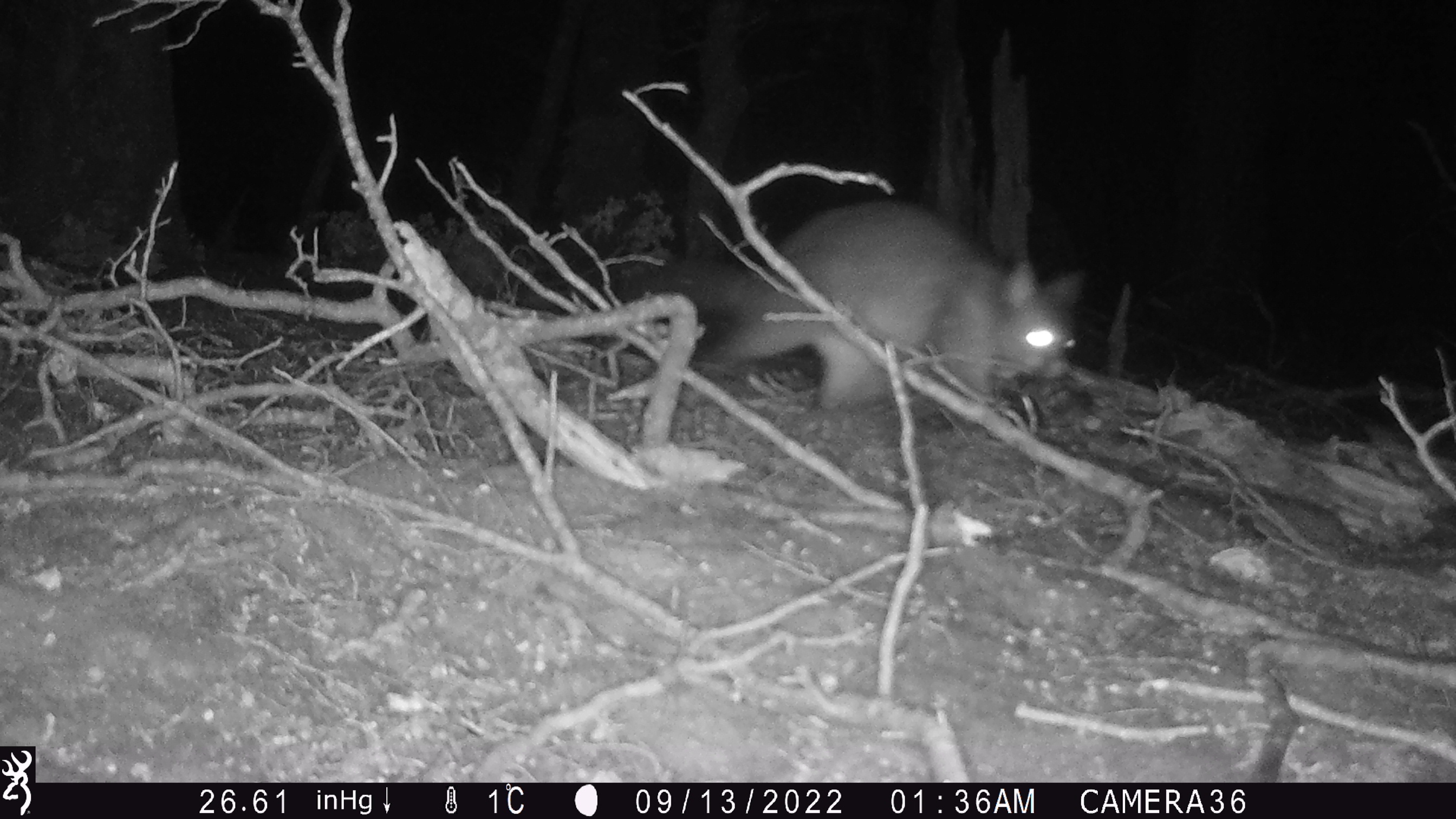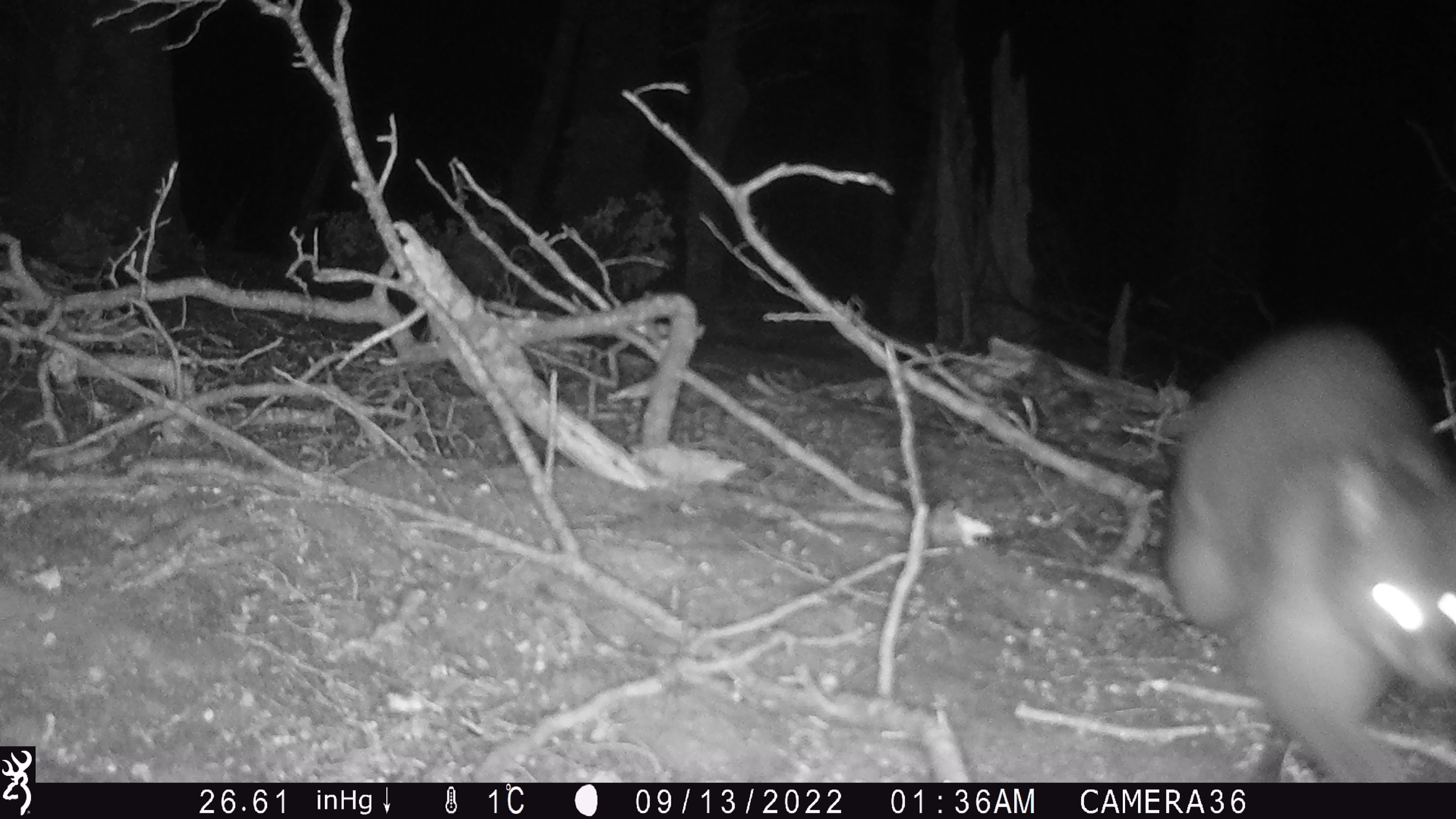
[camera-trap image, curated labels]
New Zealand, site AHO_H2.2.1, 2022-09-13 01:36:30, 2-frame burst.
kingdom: Animalia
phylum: Chordata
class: Mammalia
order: Diprotodontia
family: Phalangeridae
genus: Trichosurus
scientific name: Trichosurus vulpecula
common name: common brushtail possum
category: possum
Possum (common brushtail possum) (Trichosurus vulpecula).